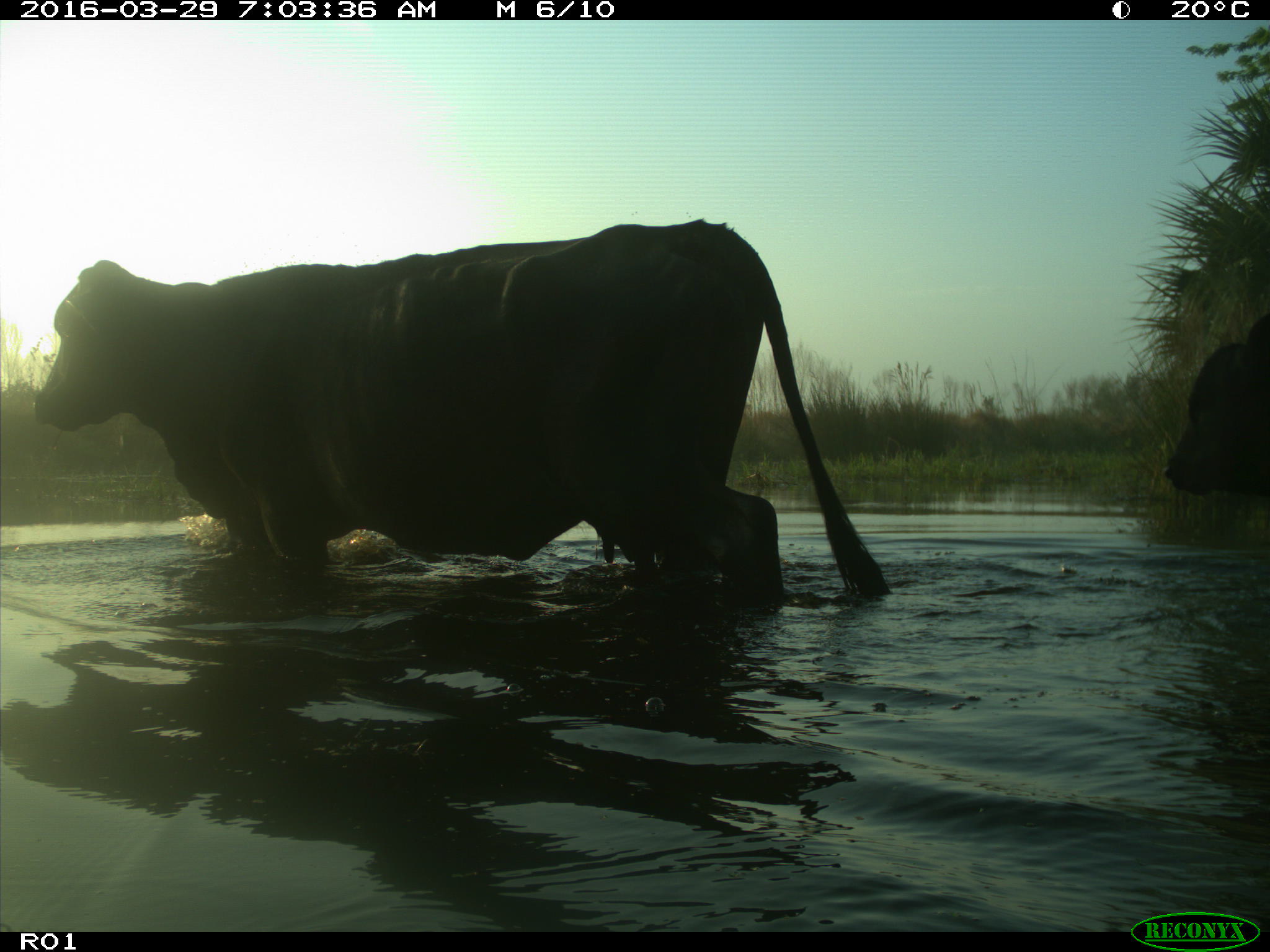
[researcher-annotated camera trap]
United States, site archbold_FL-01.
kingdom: Animalia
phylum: Chordata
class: Mammalia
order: Artiodactyla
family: Bovidae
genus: Bos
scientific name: Bos taurus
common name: domestic cow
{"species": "Bos taurus (domestic cow)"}